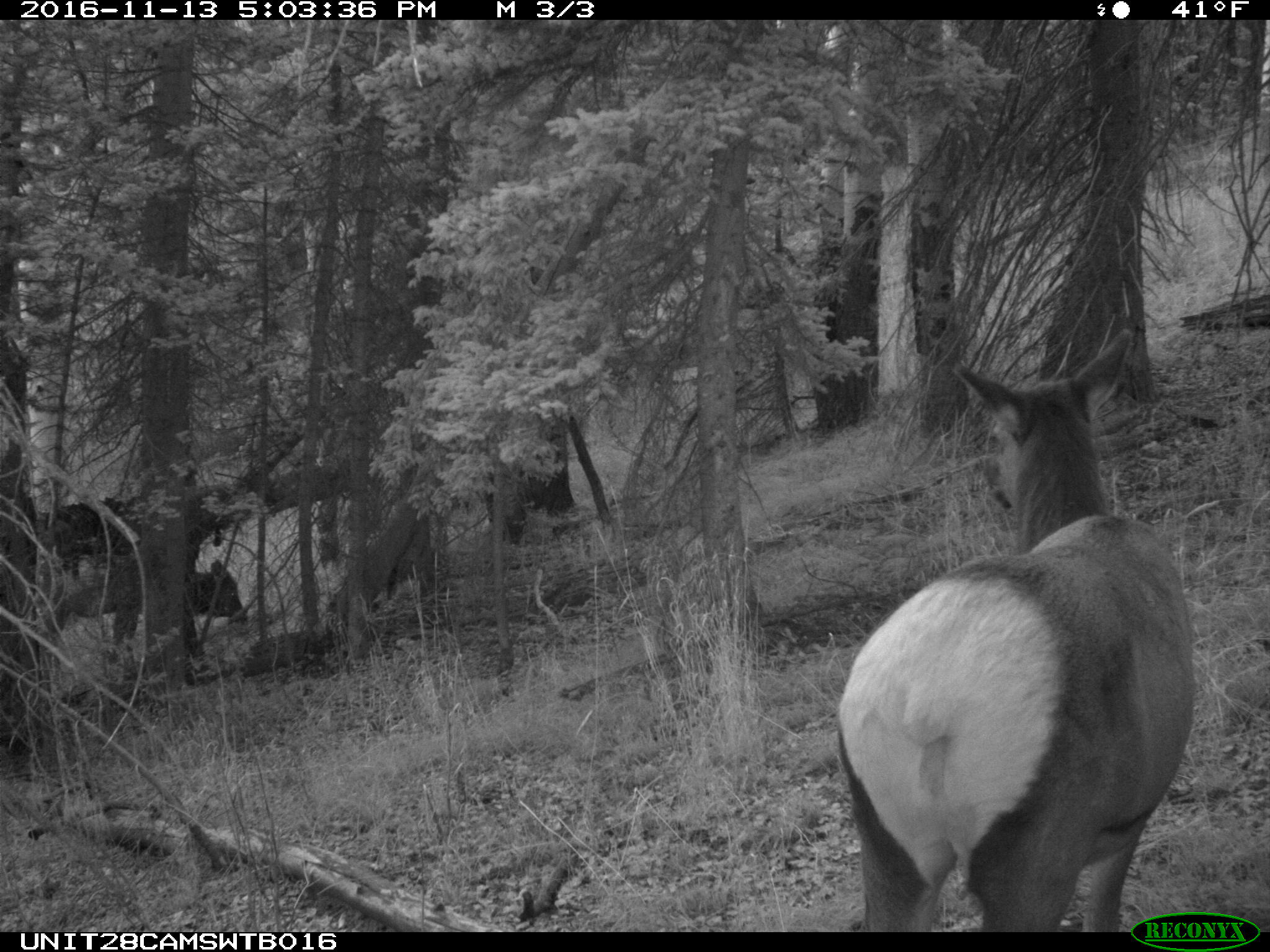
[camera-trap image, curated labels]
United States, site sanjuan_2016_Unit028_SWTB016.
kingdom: Animalia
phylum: Chordata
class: Mammalia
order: Artiodactyla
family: Cervidae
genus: Cervus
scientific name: Cervus elaphus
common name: red deer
Cervus elaphus (red deer).